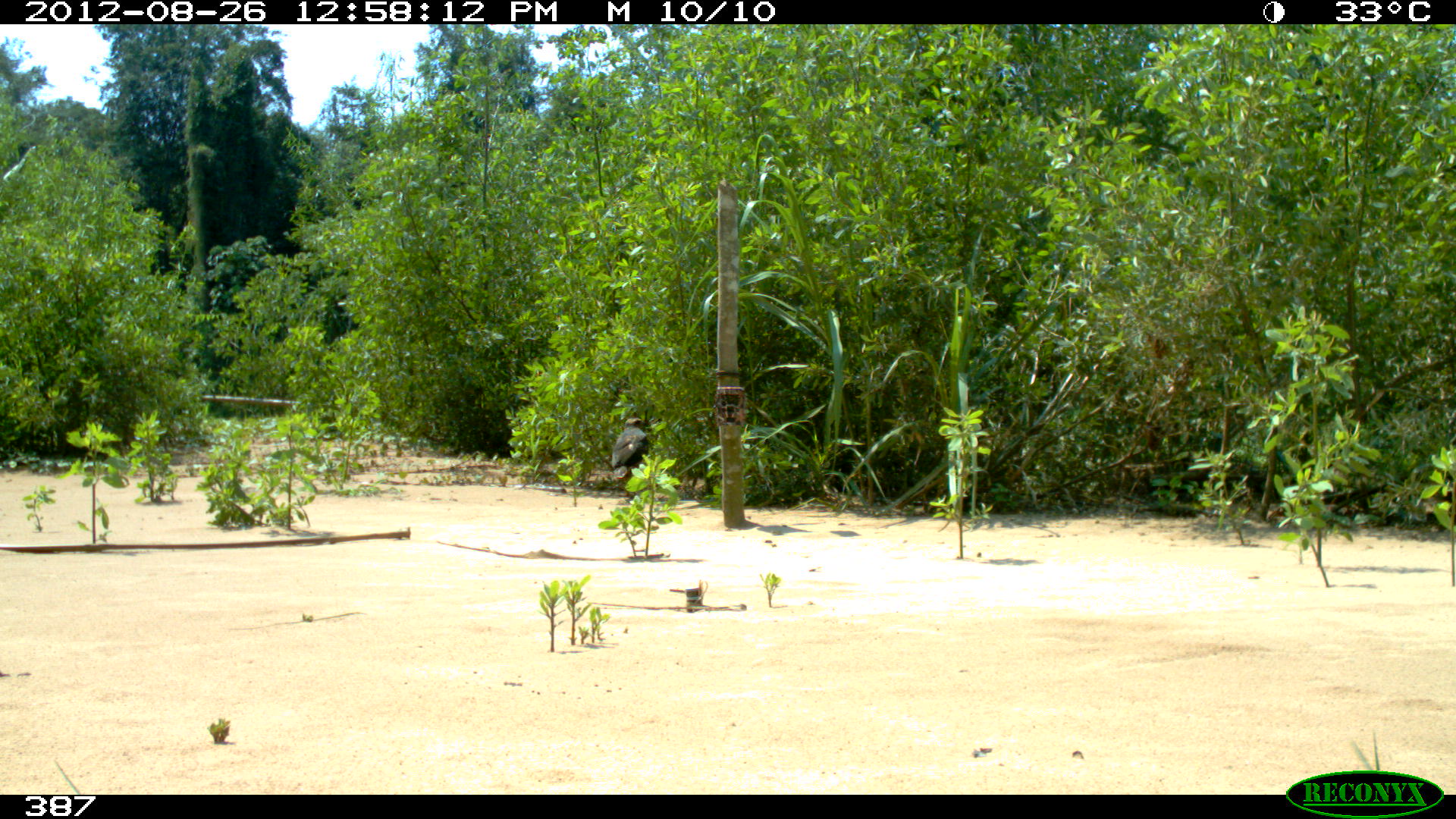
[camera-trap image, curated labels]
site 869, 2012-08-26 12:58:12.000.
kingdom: Animalia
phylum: Chordata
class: Aves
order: Accipitriformes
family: Accipitridae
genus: Buteogallus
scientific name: Buteogallus urubitinga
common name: great black hawk